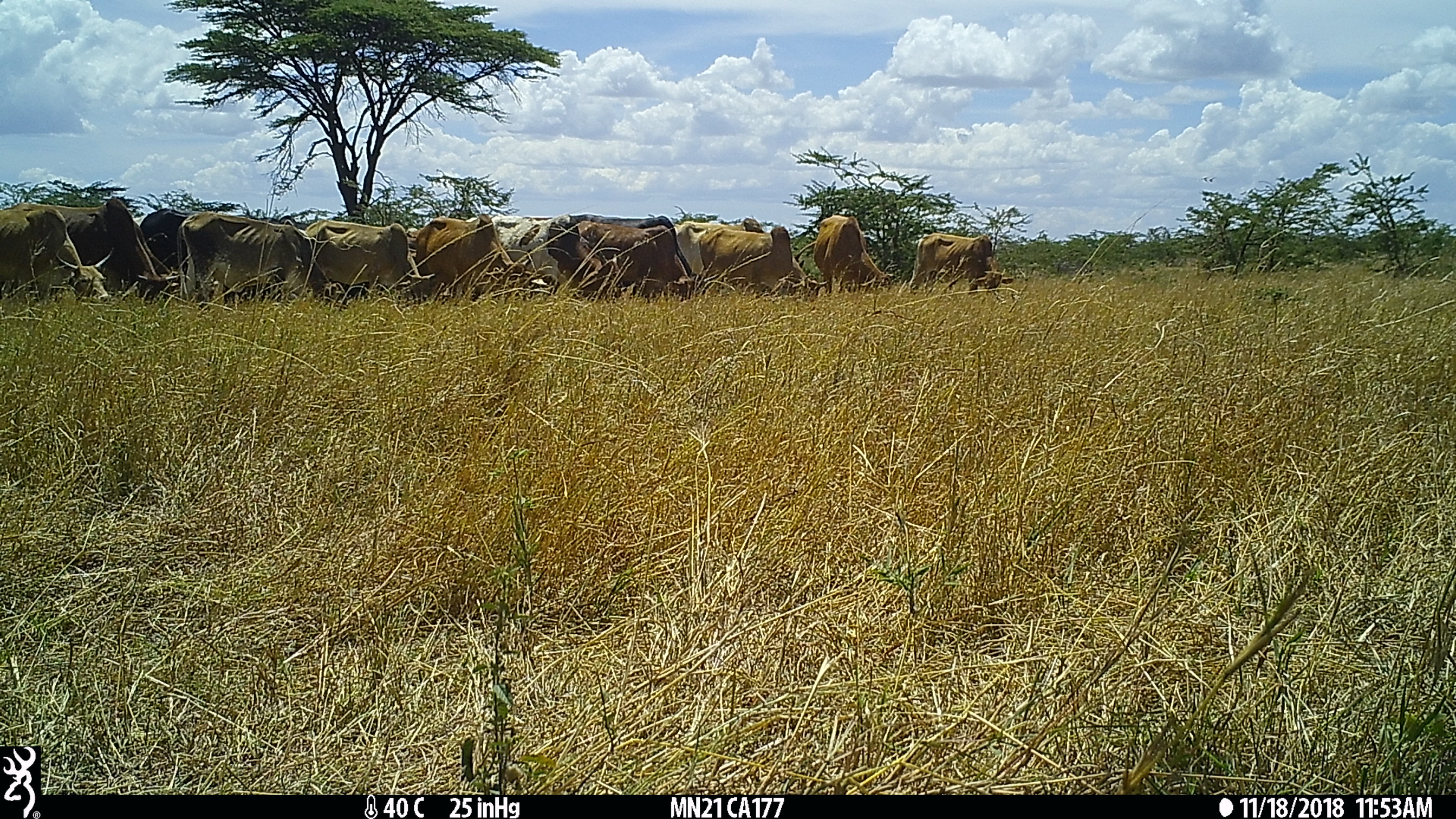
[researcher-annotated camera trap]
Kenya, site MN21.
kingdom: Animalia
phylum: Chordata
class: Mammalia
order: Artiodactyla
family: Bovidae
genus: Bos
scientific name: Bos taurus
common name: cattle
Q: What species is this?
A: Cattle (Bos taurus).